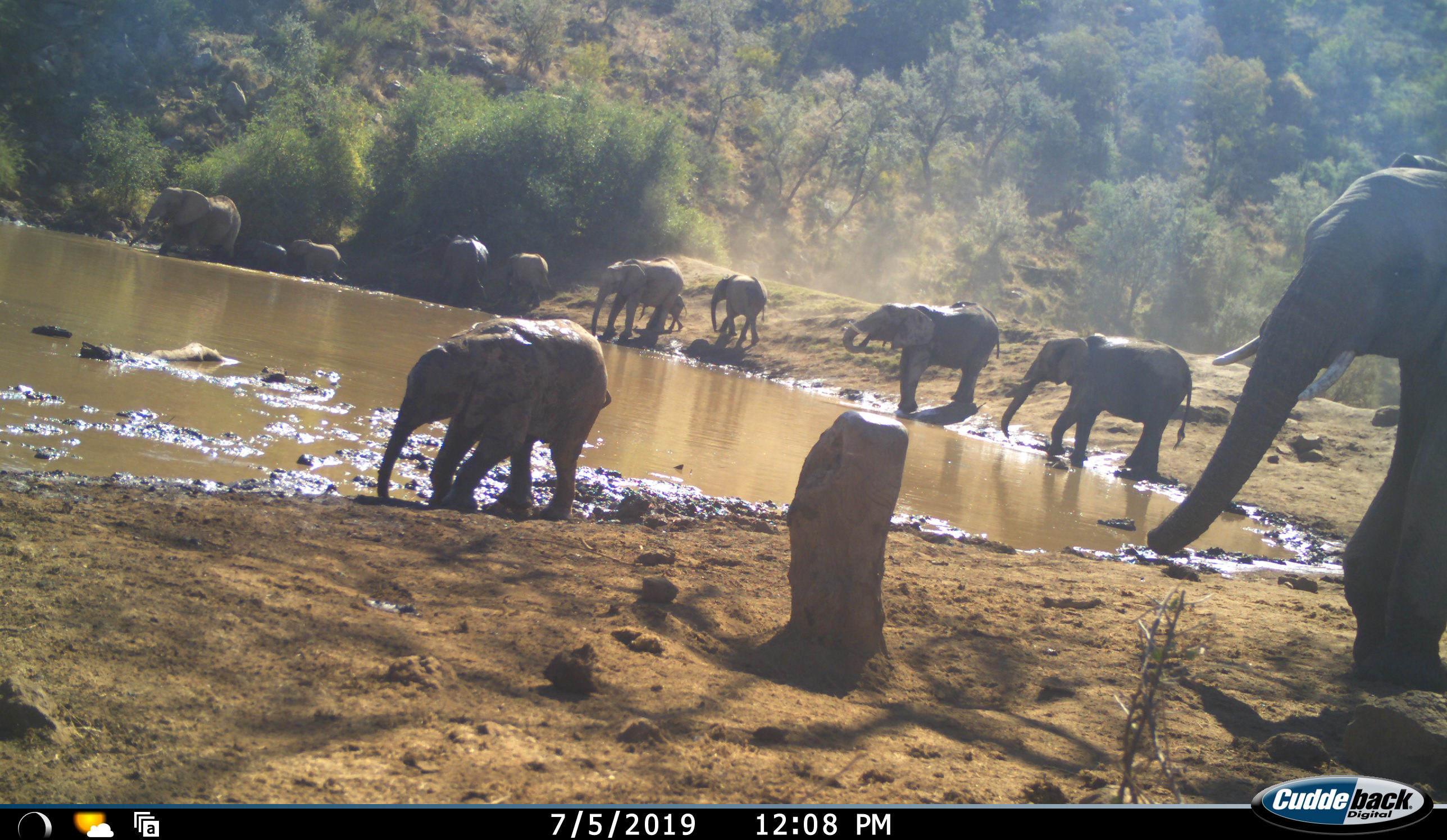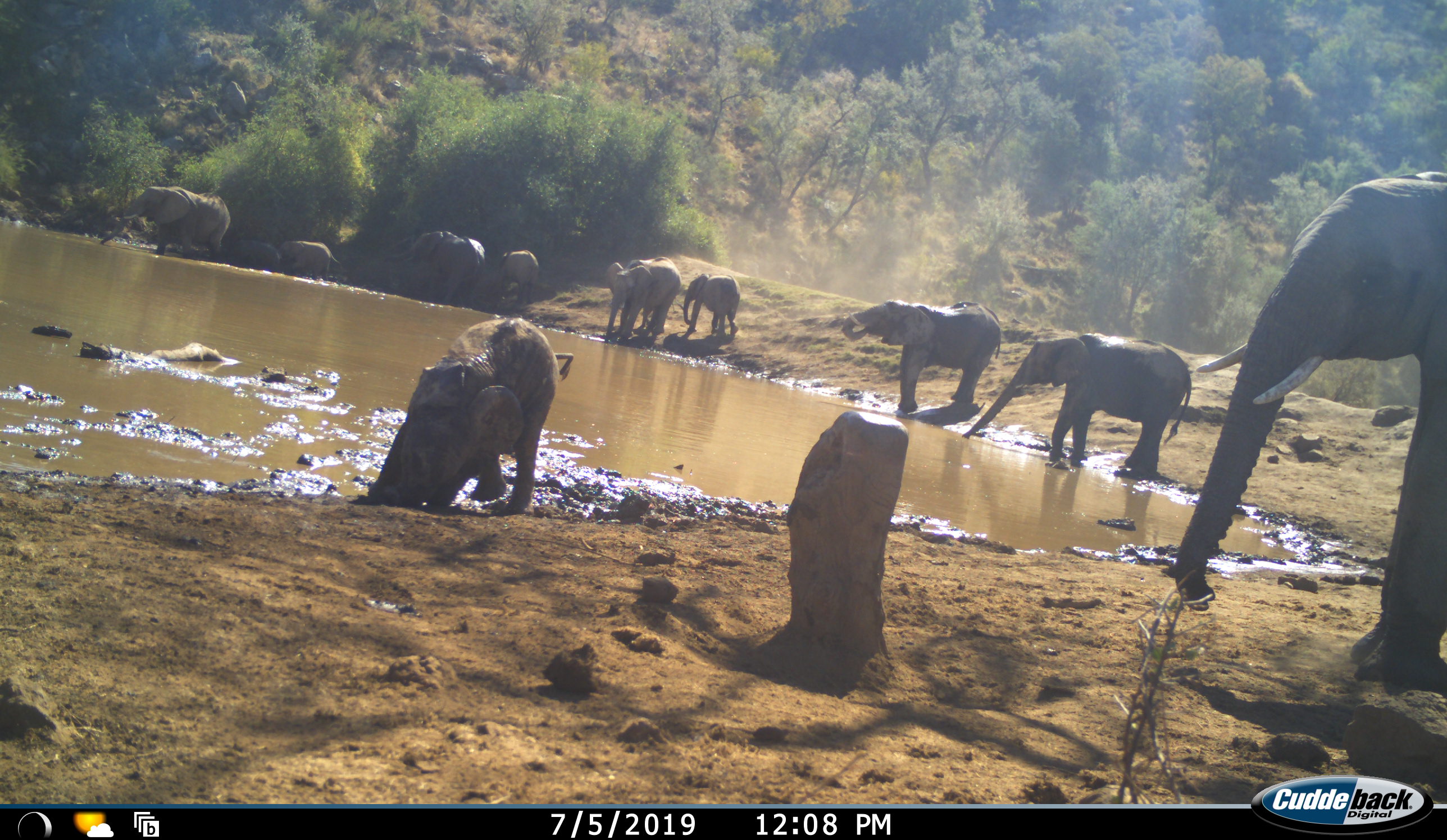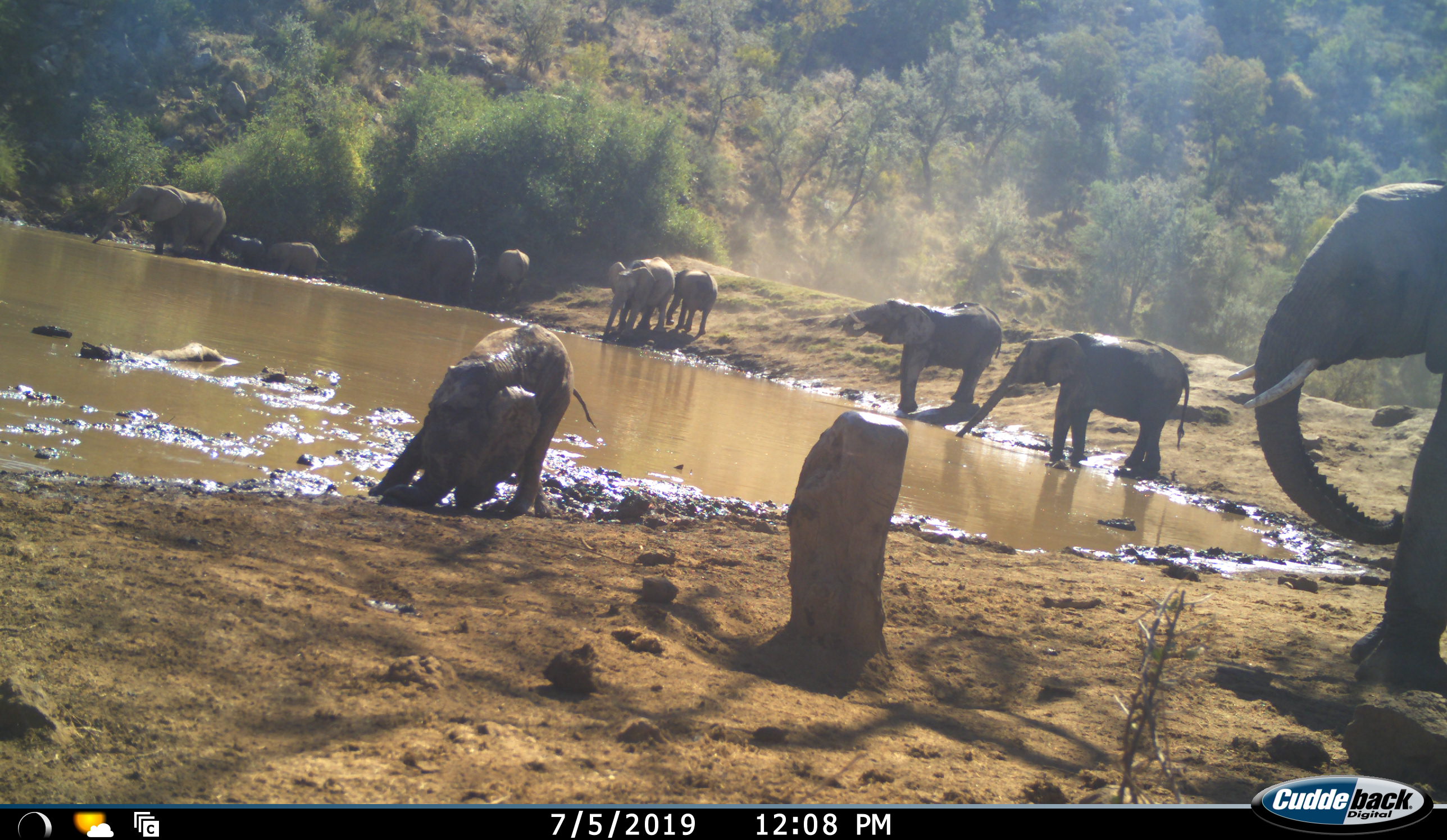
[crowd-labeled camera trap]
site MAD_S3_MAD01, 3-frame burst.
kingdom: Animalia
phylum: Chordata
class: Mammalia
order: Proboscidea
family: Elephantidae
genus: Loxodonta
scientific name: Loxodonta africana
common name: african bush elephant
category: elephant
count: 11-50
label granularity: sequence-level